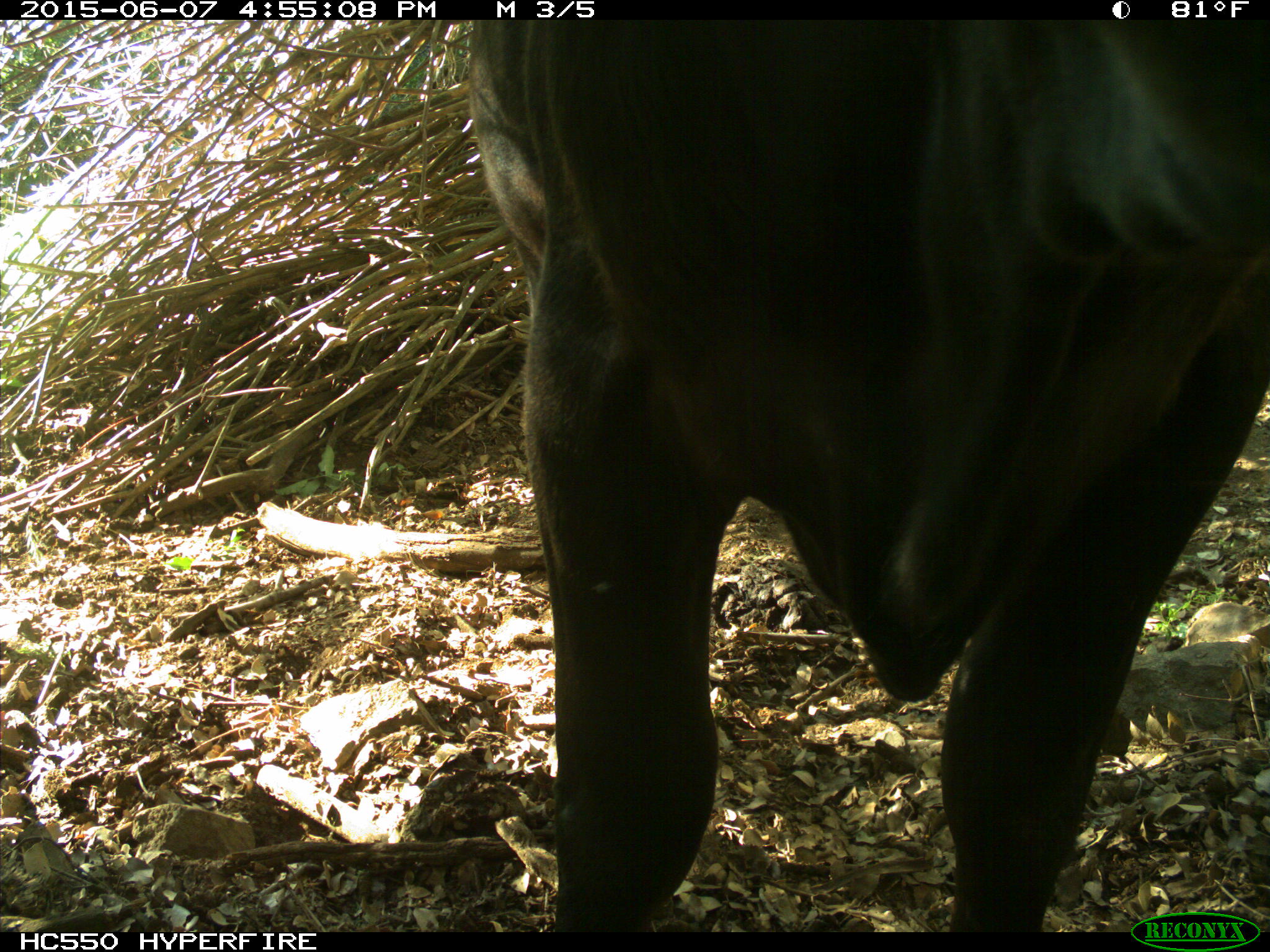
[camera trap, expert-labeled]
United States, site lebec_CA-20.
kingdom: Animalia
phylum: Chordata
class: Mammalia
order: Artiodactyla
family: Bovidae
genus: Bos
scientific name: Bos taurus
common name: domestic cow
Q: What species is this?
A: Bos taurus (domestic cow).